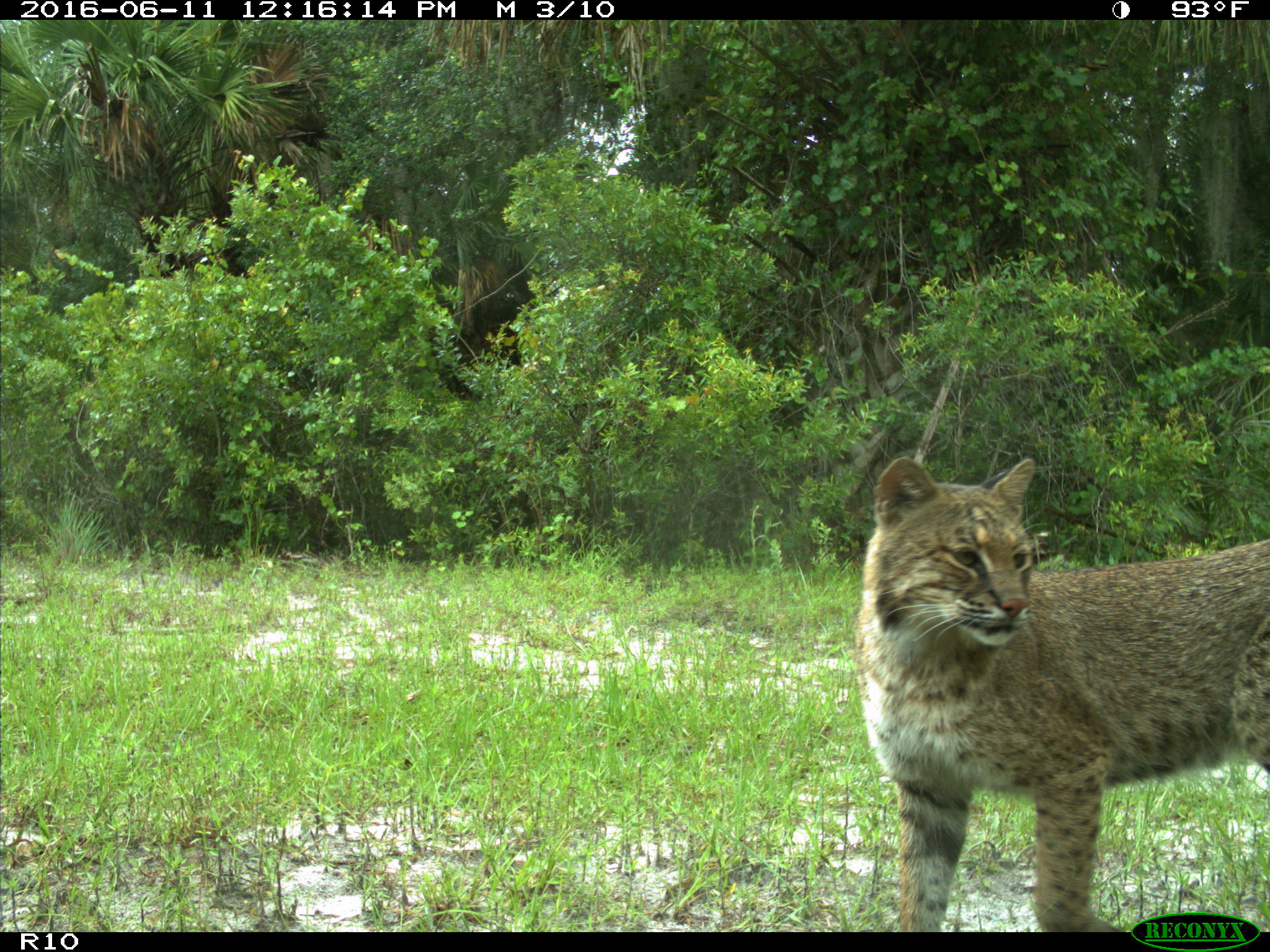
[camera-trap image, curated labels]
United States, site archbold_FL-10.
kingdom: Animalia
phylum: Chordata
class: Mammalia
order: Carnivora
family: Felidae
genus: Lynx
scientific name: Lynx rufus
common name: bobcat